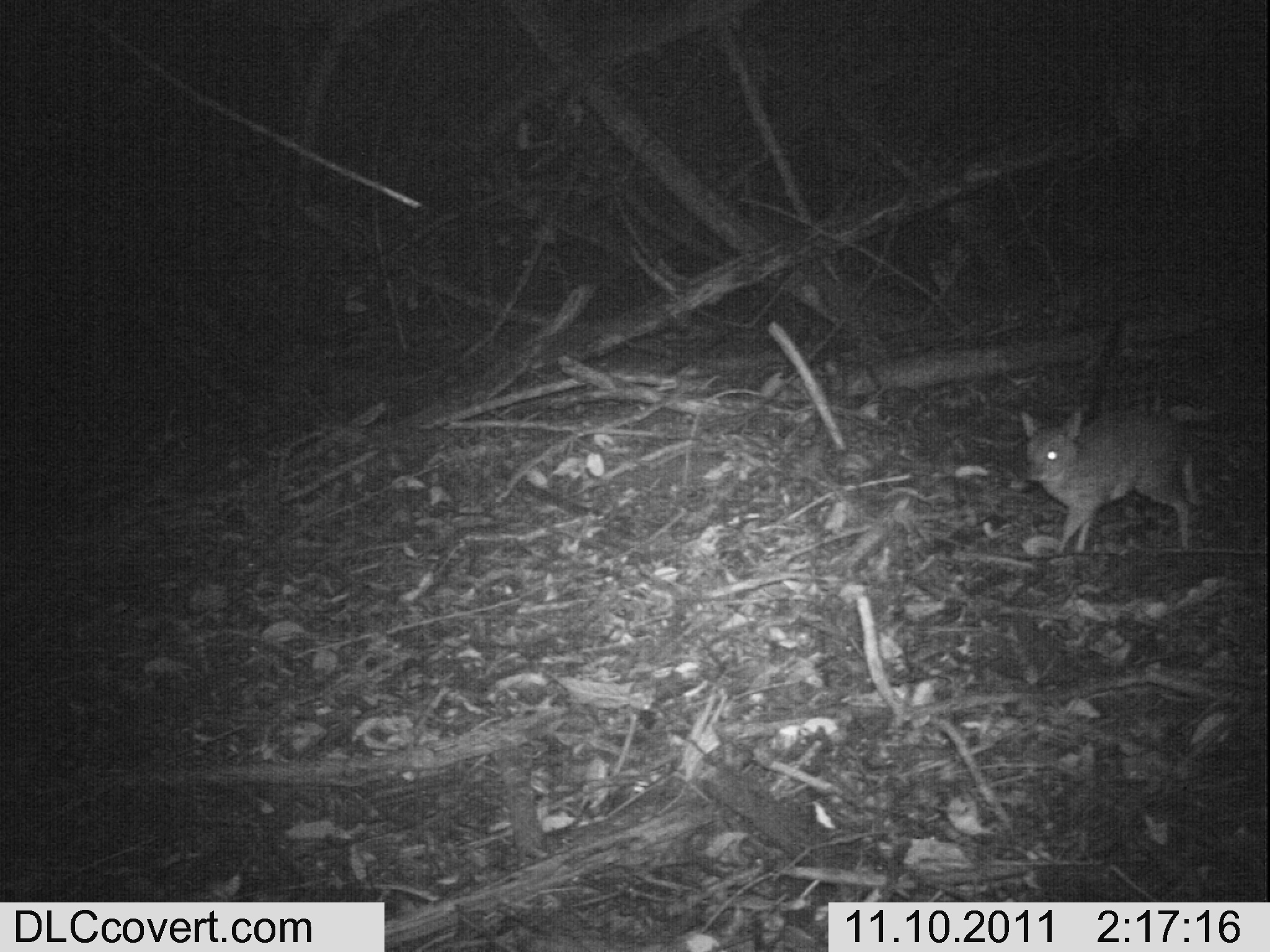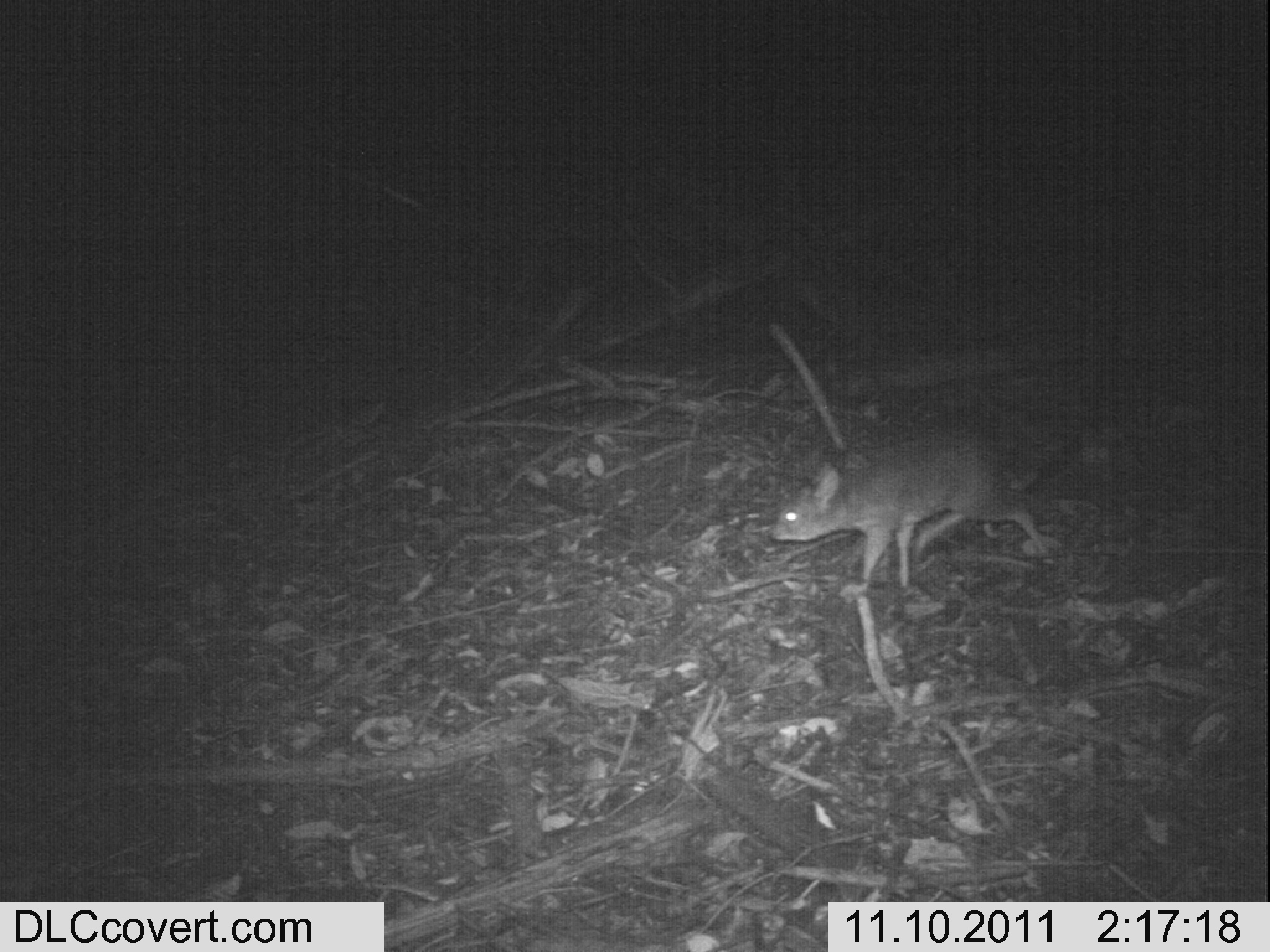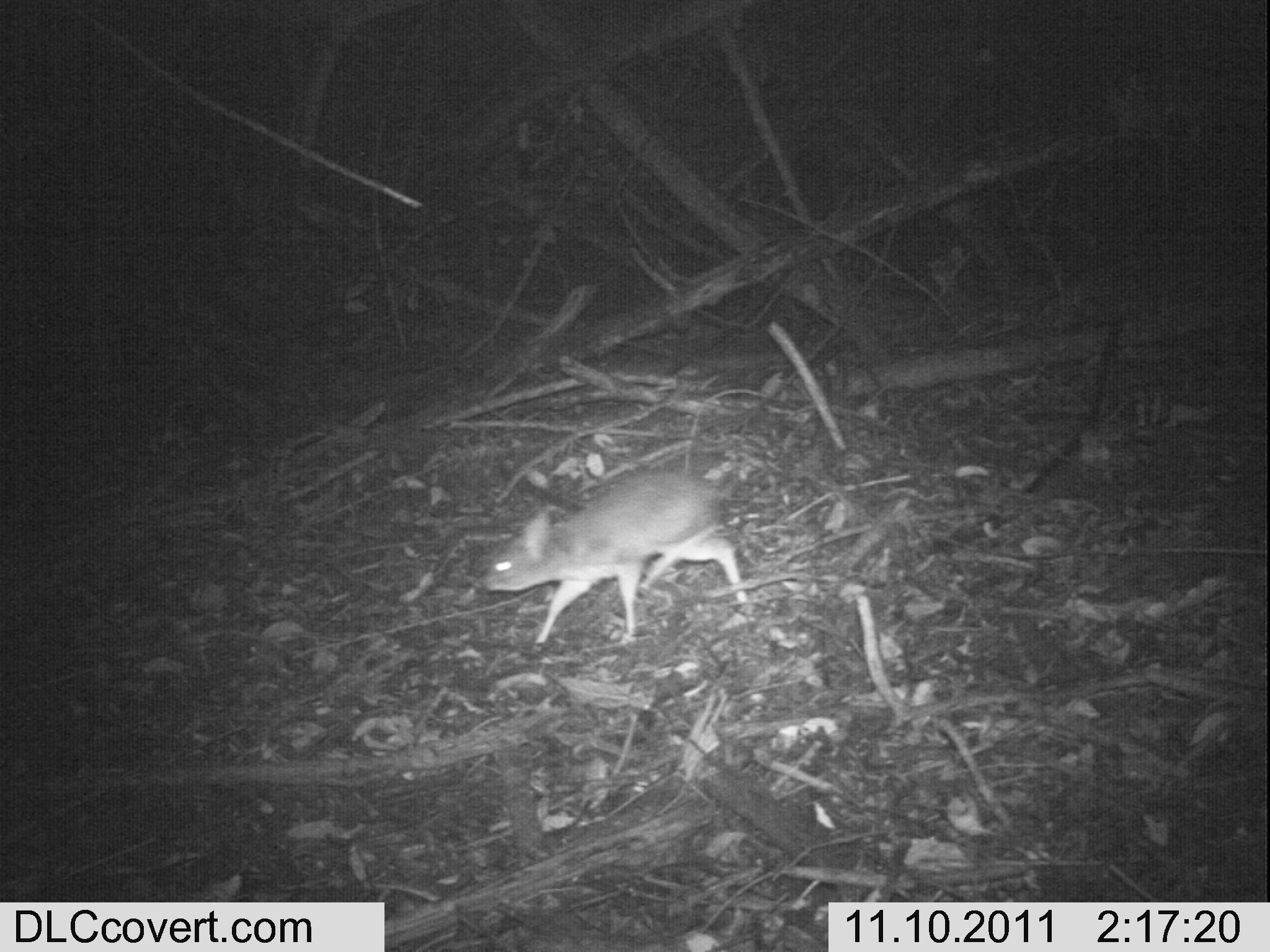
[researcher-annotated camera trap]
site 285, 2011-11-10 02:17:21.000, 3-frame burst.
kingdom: Animalia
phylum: Chordata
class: Mammalia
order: Artiodactyla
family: Bovidae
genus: Nesotragus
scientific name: Nesotragus moschatus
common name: suni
Nesotragus moschatus (suni), count 1.